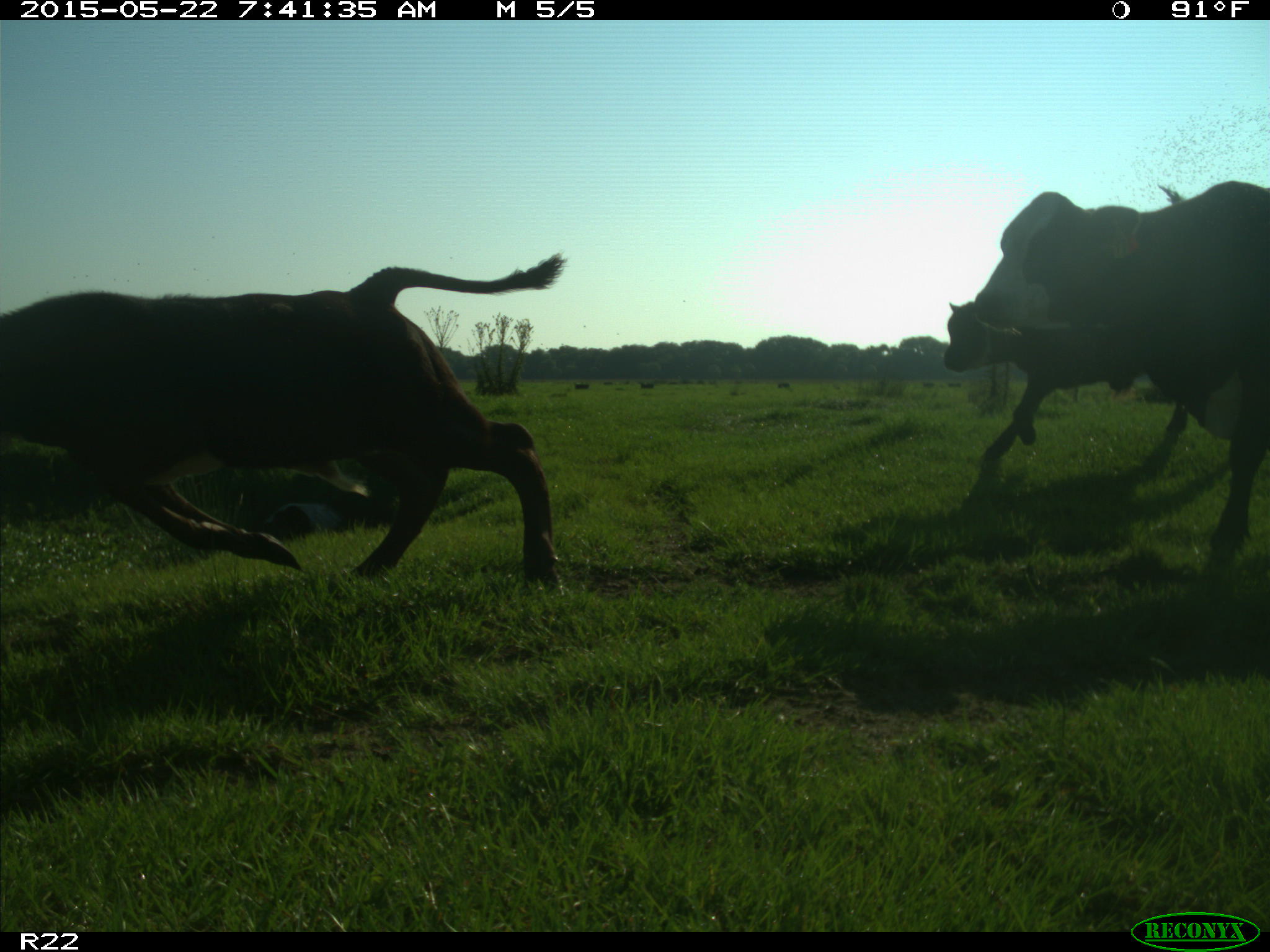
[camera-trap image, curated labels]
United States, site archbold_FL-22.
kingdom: Animalia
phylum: Chordata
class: Mammalia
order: Artiodactyla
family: Bovidae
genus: Bos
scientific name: Bos taurus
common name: domestic cow